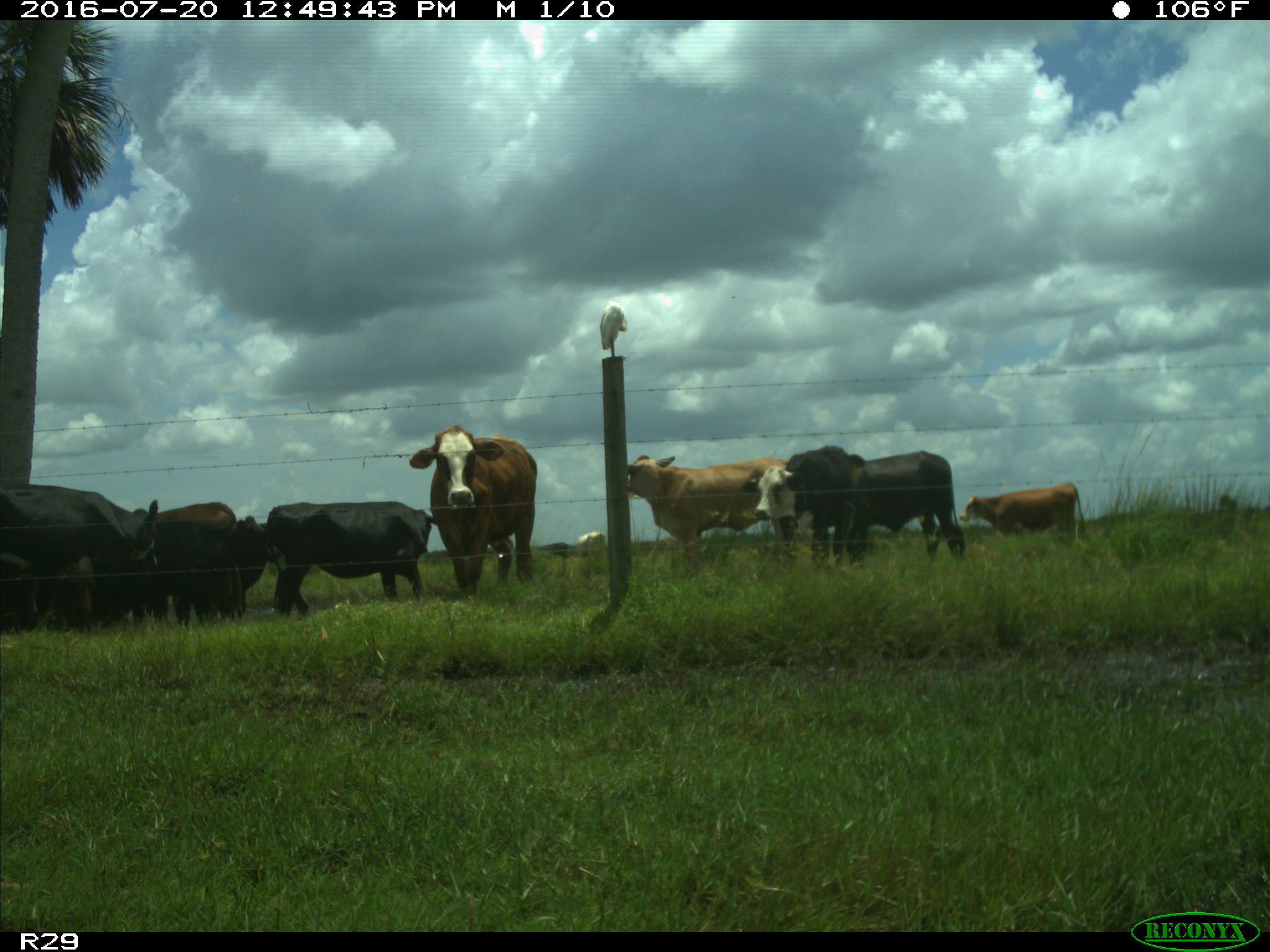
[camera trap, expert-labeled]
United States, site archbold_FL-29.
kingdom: Animalia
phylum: Chordata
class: Mammalia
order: Artiodactyla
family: Bovidae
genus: Bos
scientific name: Bos taurus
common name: domestic cow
Bos taurus (domestic cow).